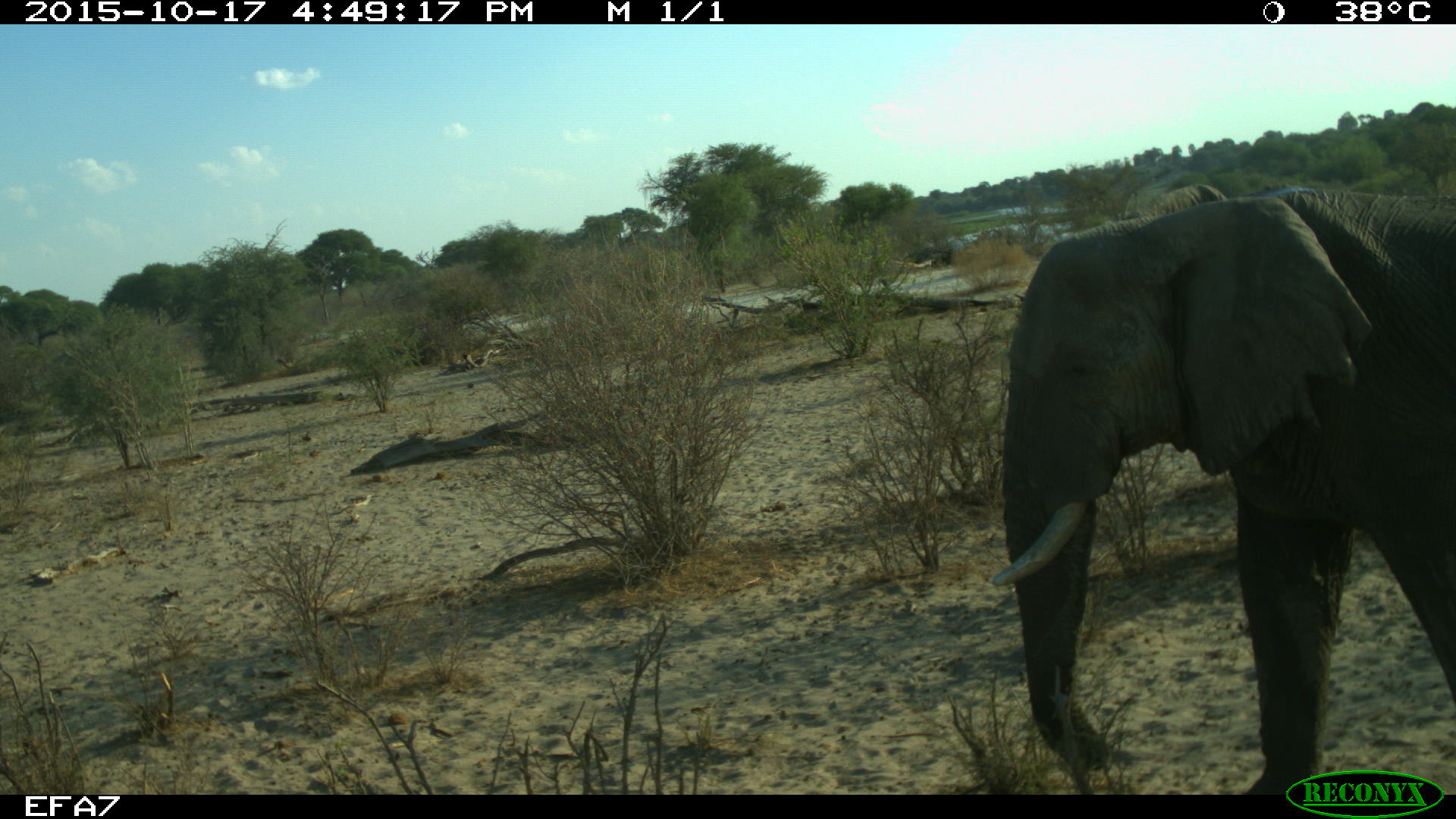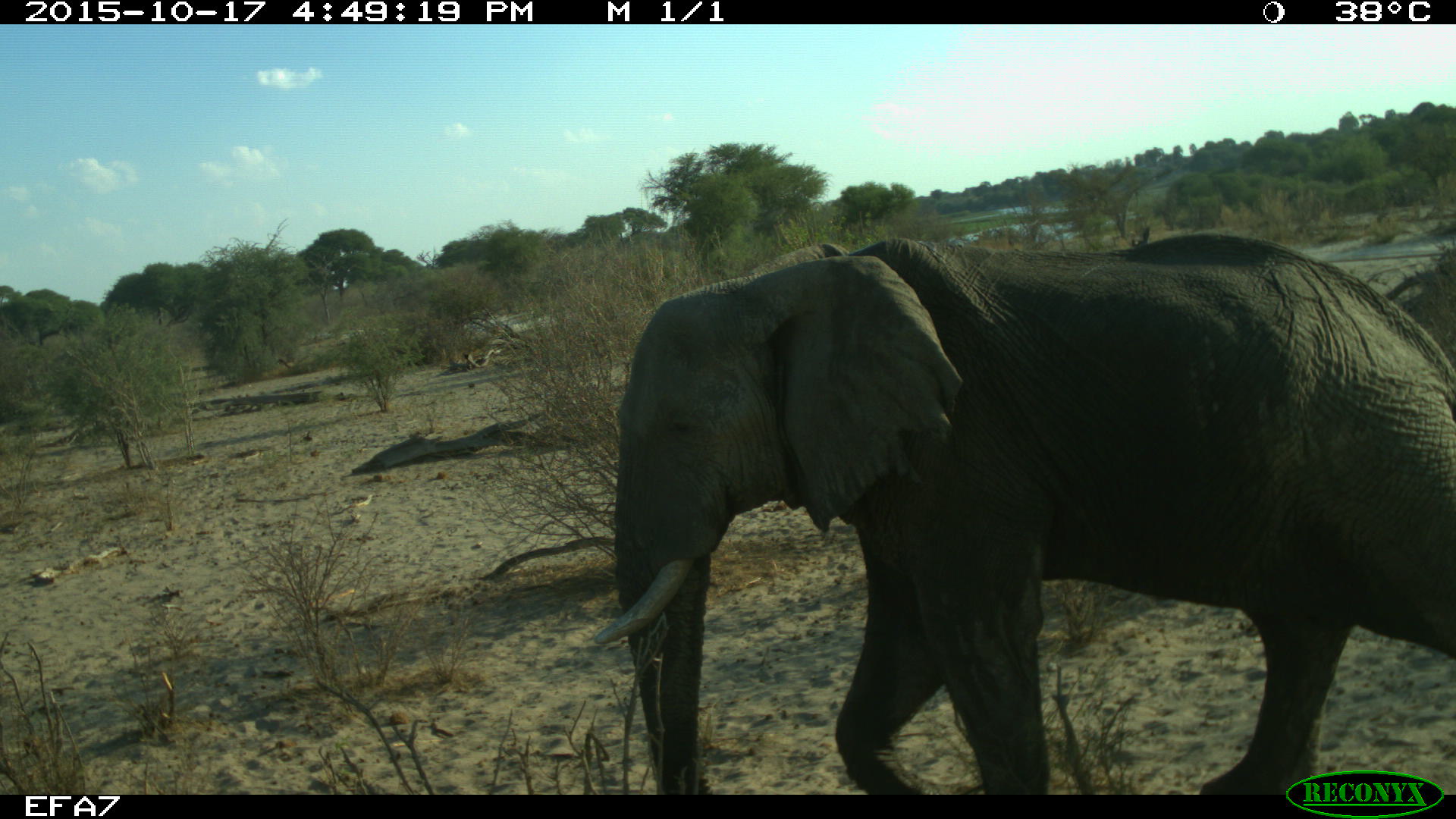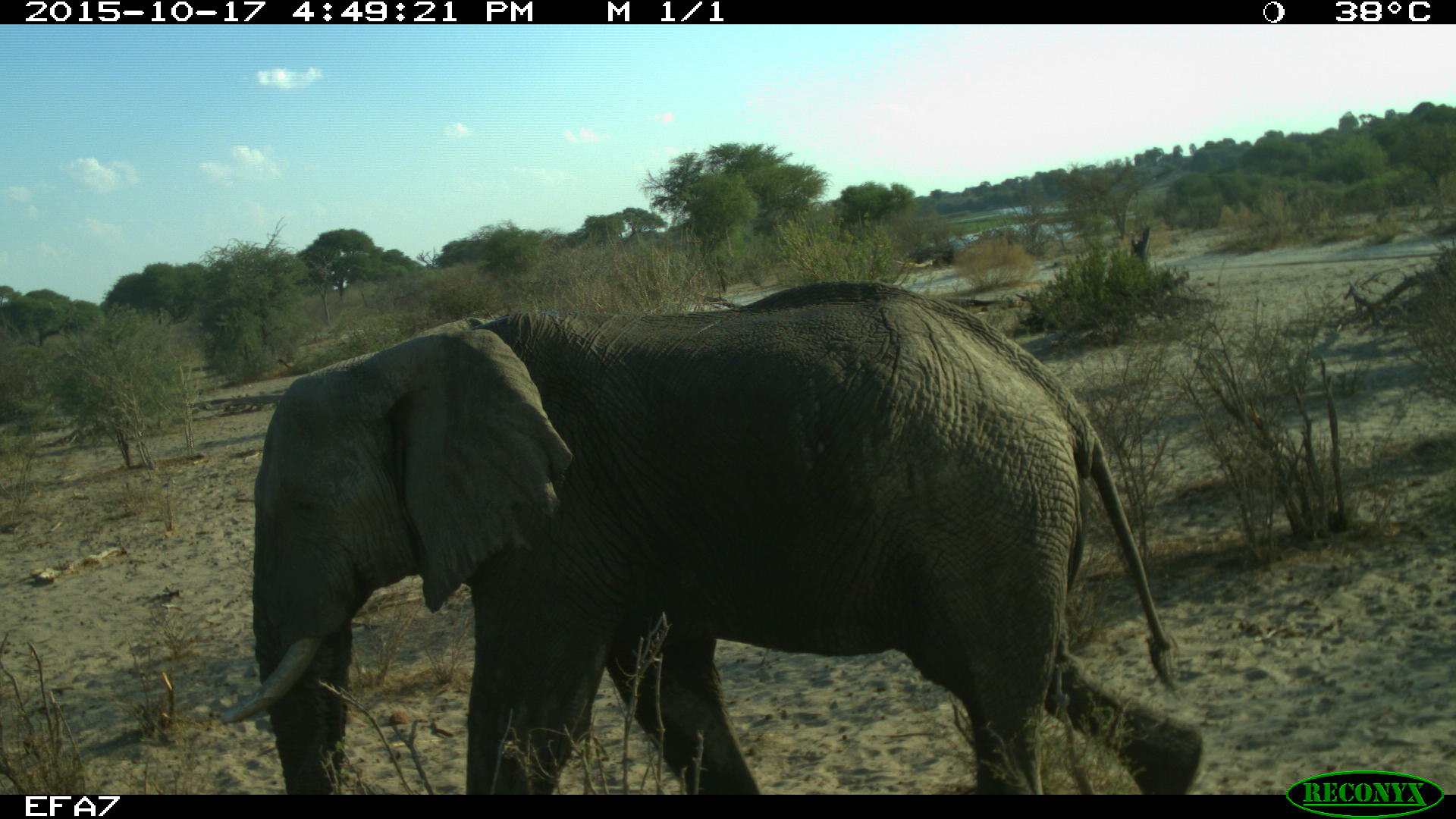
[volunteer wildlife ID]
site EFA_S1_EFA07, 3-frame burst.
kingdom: Animalia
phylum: Chordata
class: Mammalia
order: Proboscidea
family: Elephantidae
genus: Loxodonta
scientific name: Loxodonta africana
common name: african bush elephant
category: elephant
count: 1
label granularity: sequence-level